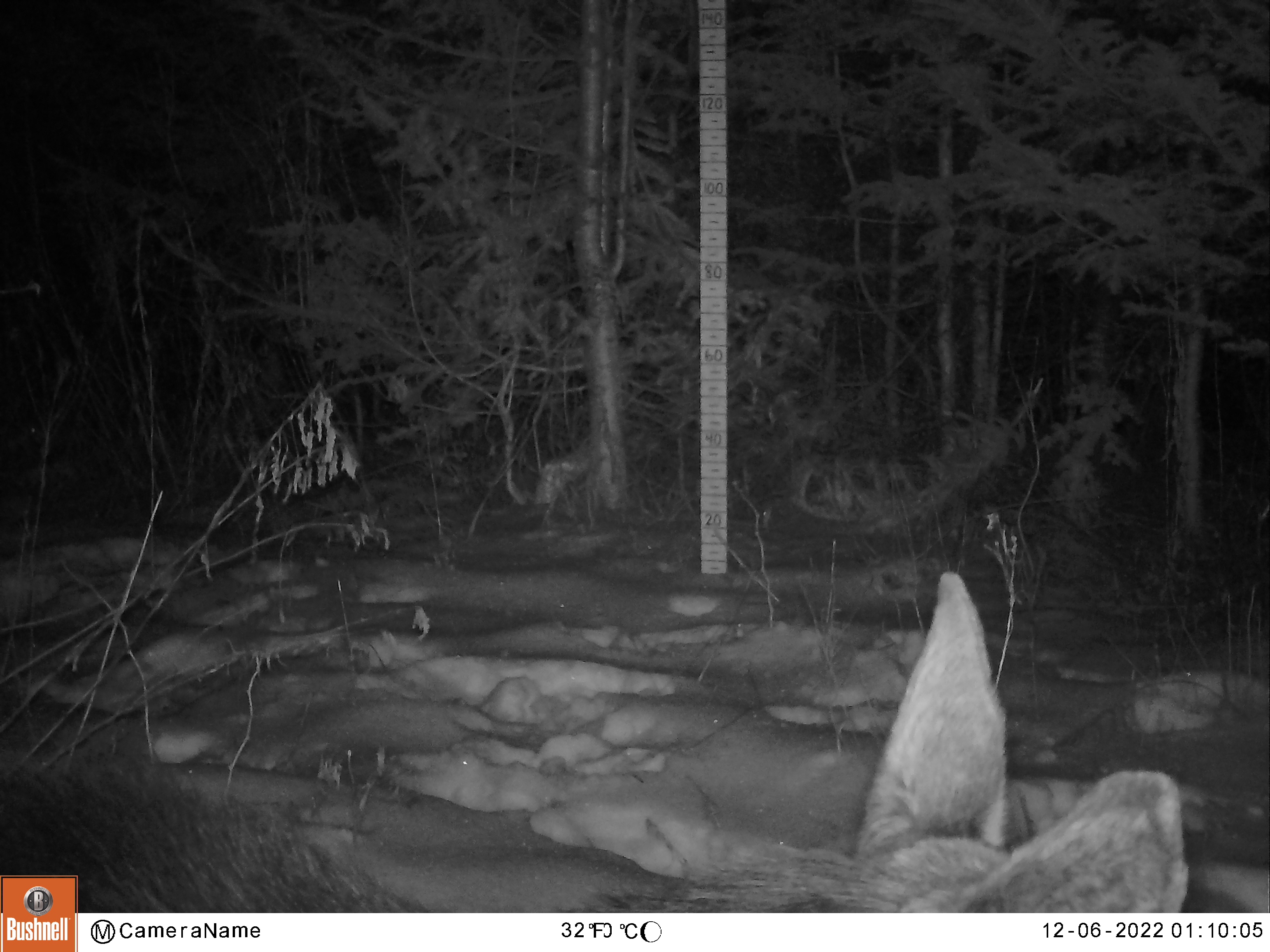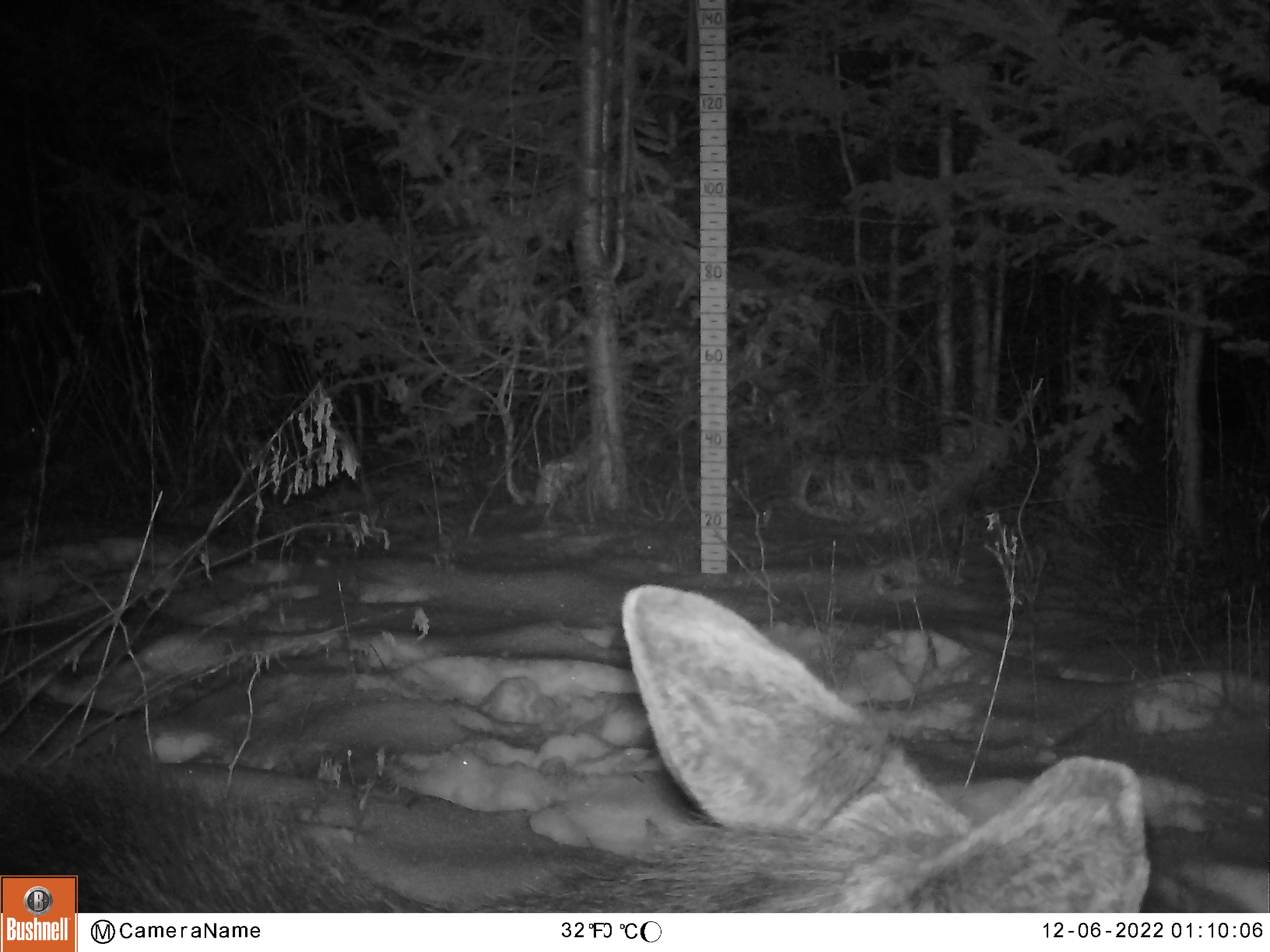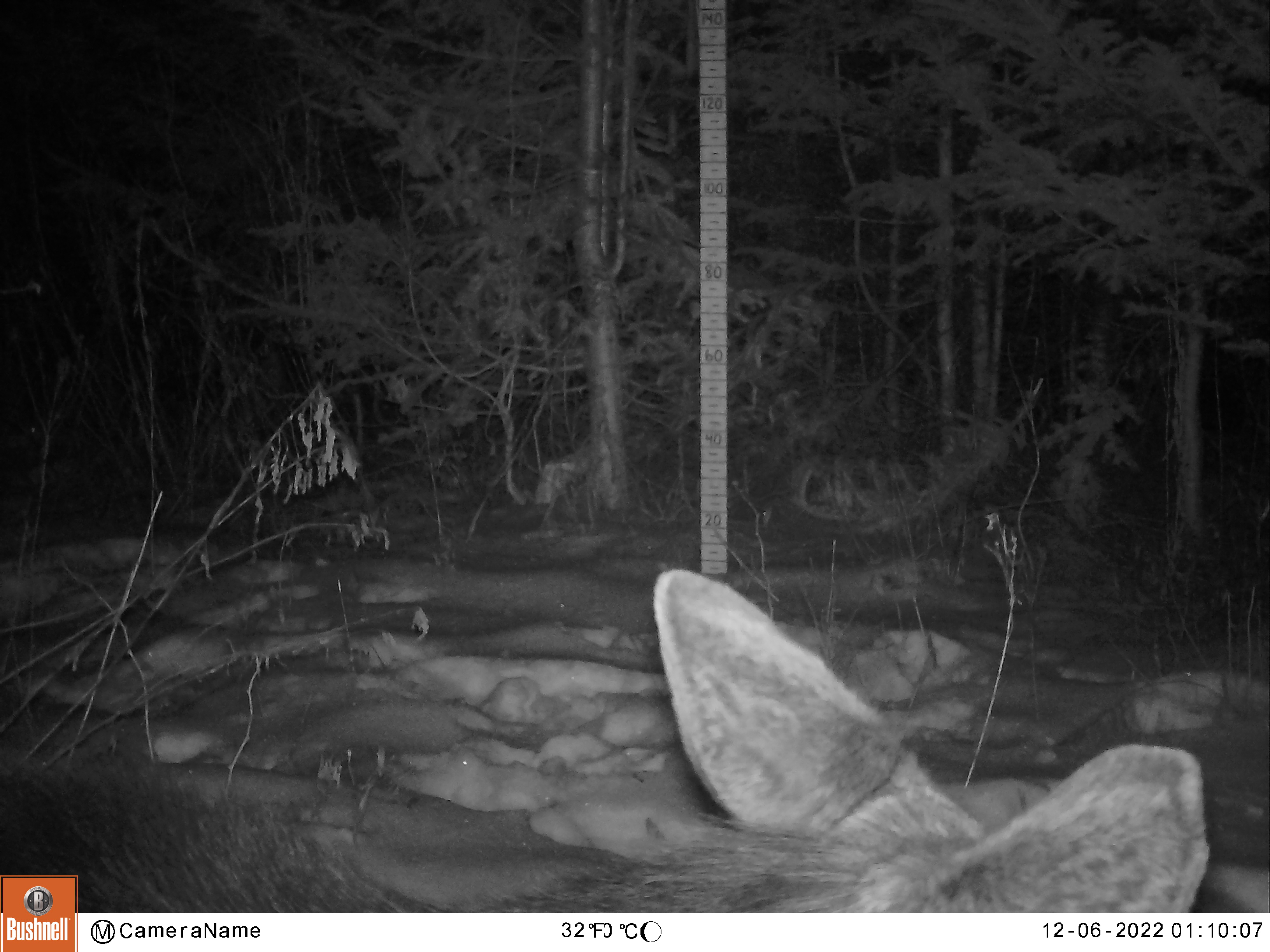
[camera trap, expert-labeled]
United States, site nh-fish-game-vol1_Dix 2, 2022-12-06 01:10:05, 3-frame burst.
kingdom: Animalia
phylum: Chordata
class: Mammalia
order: Artiodactyla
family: Cervidae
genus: Alces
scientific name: Alces alces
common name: moose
Moose (Alces alces).